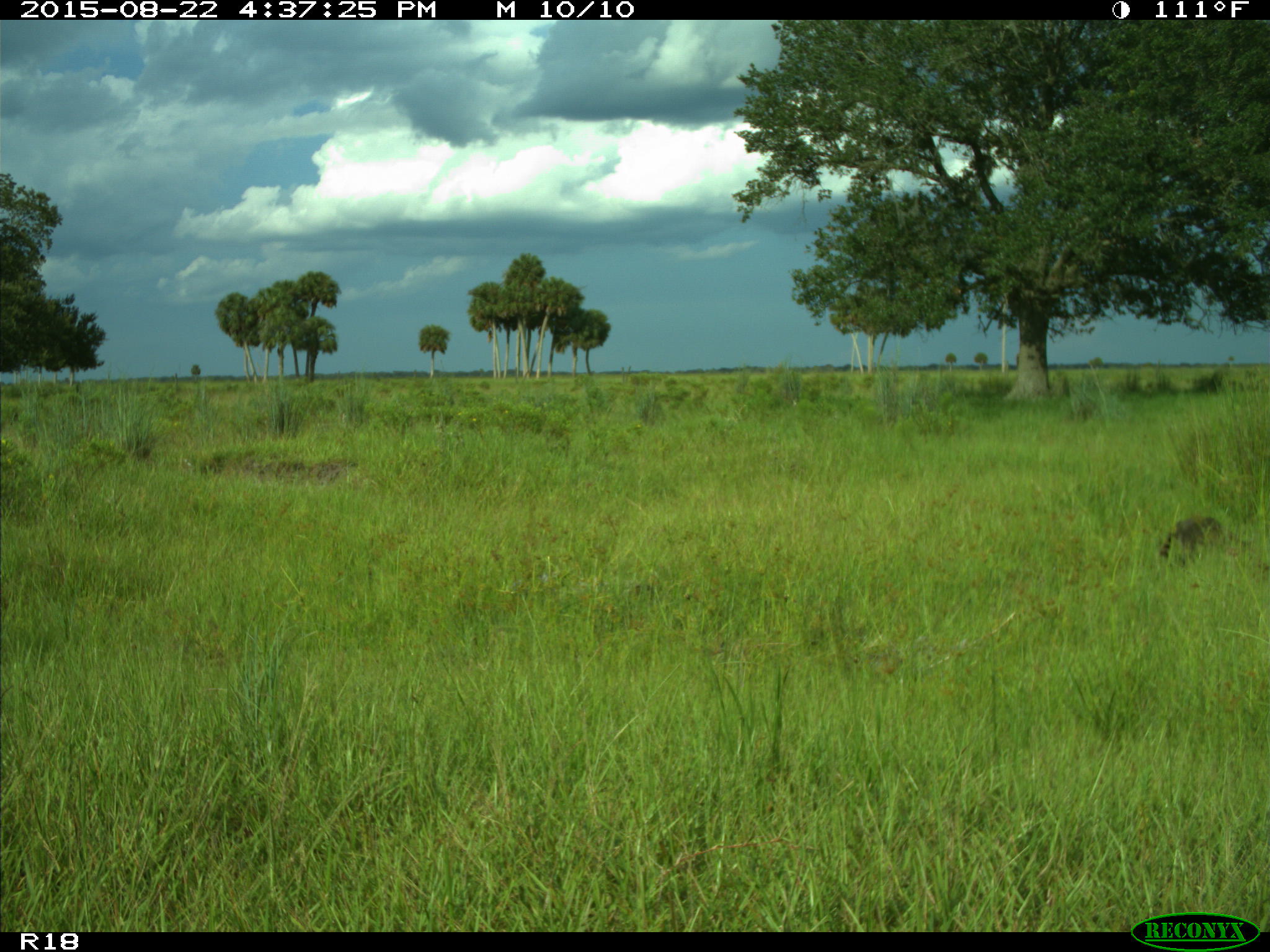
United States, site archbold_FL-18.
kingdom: Animalia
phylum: Chordata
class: Mammalia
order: Carnivora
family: Procyonidae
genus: Procyon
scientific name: Procyon lotor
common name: common raccoon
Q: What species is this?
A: Procyon lotor (common raccoon).